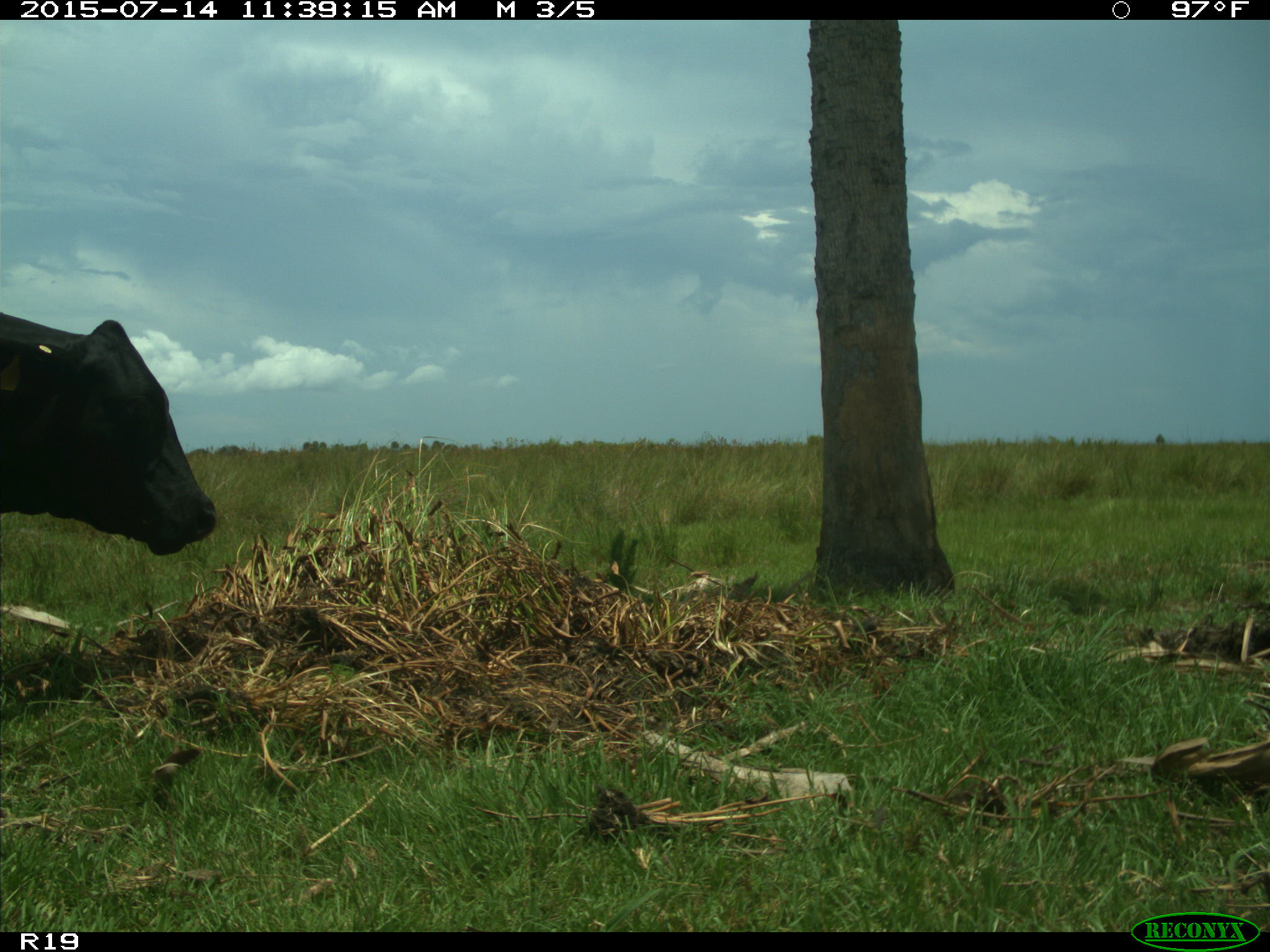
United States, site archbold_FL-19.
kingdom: Animalia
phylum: Chordata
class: Mammalia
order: Artiodactyla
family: Bovidae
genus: Bos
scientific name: Bos taurus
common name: domestic cow